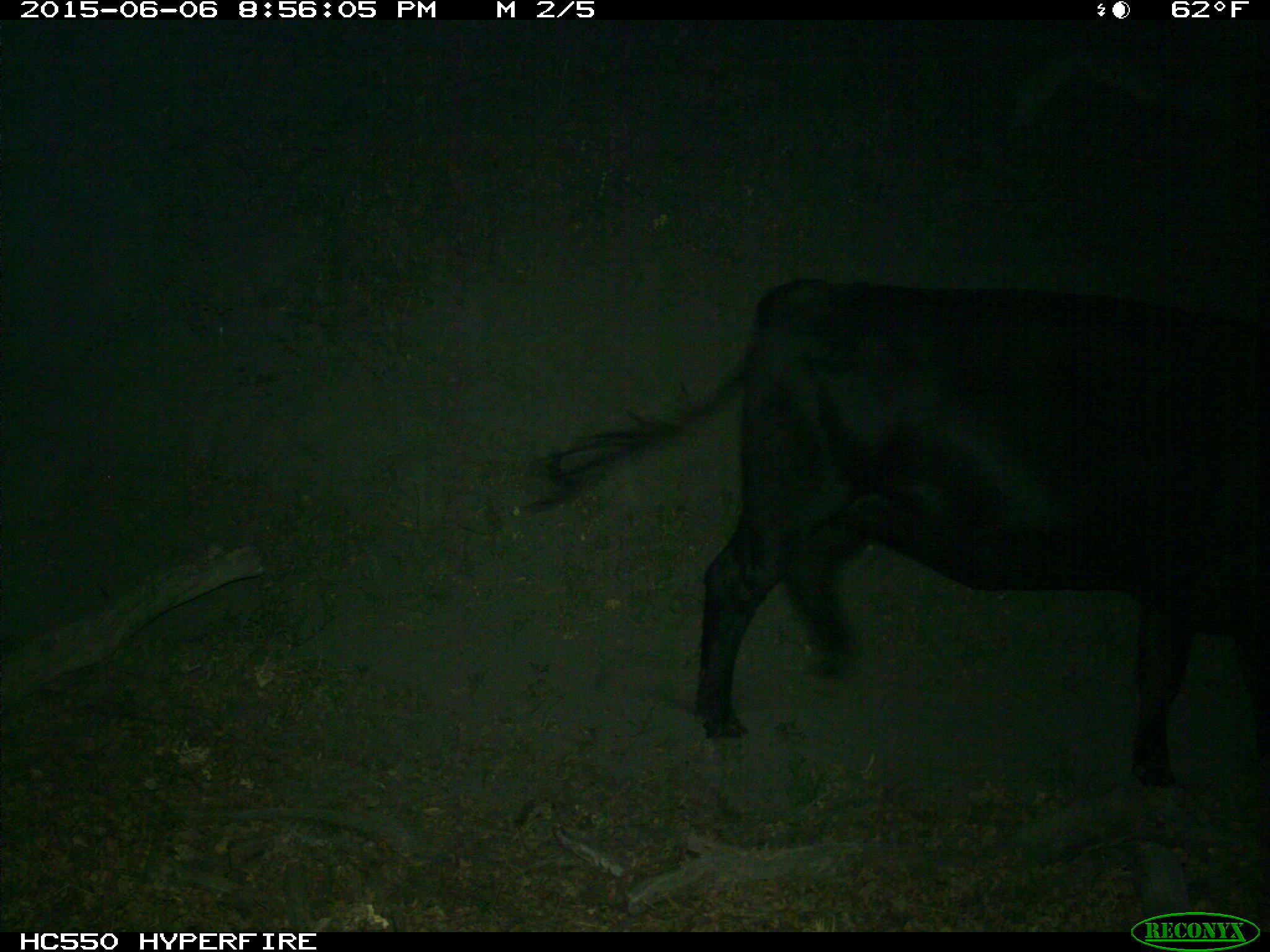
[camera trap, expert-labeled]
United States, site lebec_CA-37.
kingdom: Animalia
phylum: Chordata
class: Mammalia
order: Artiodactyla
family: Bovidae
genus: Bos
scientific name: Bos taurus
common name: domestic cow